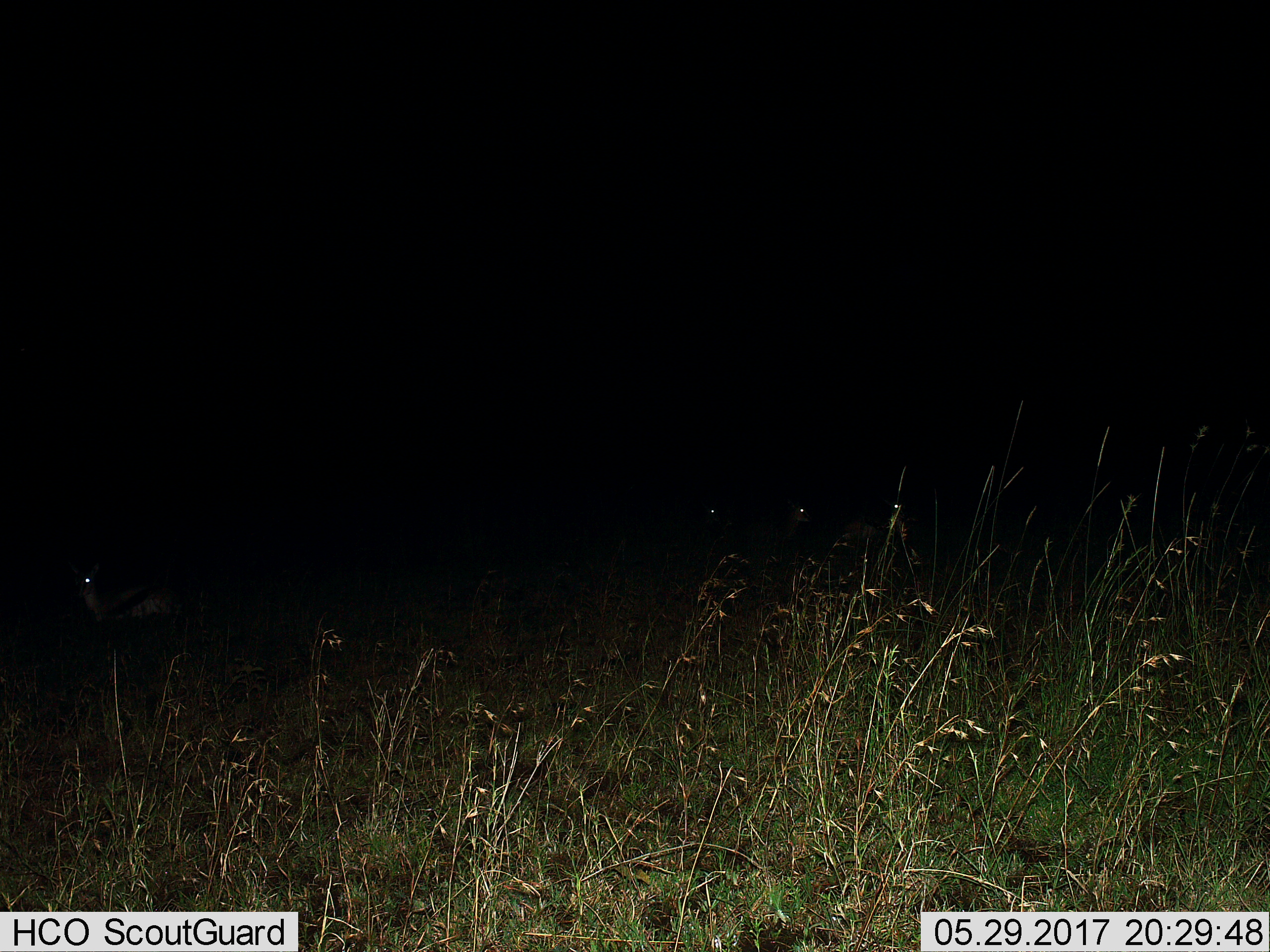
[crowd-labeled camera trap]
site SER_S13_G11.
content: unidentified animal